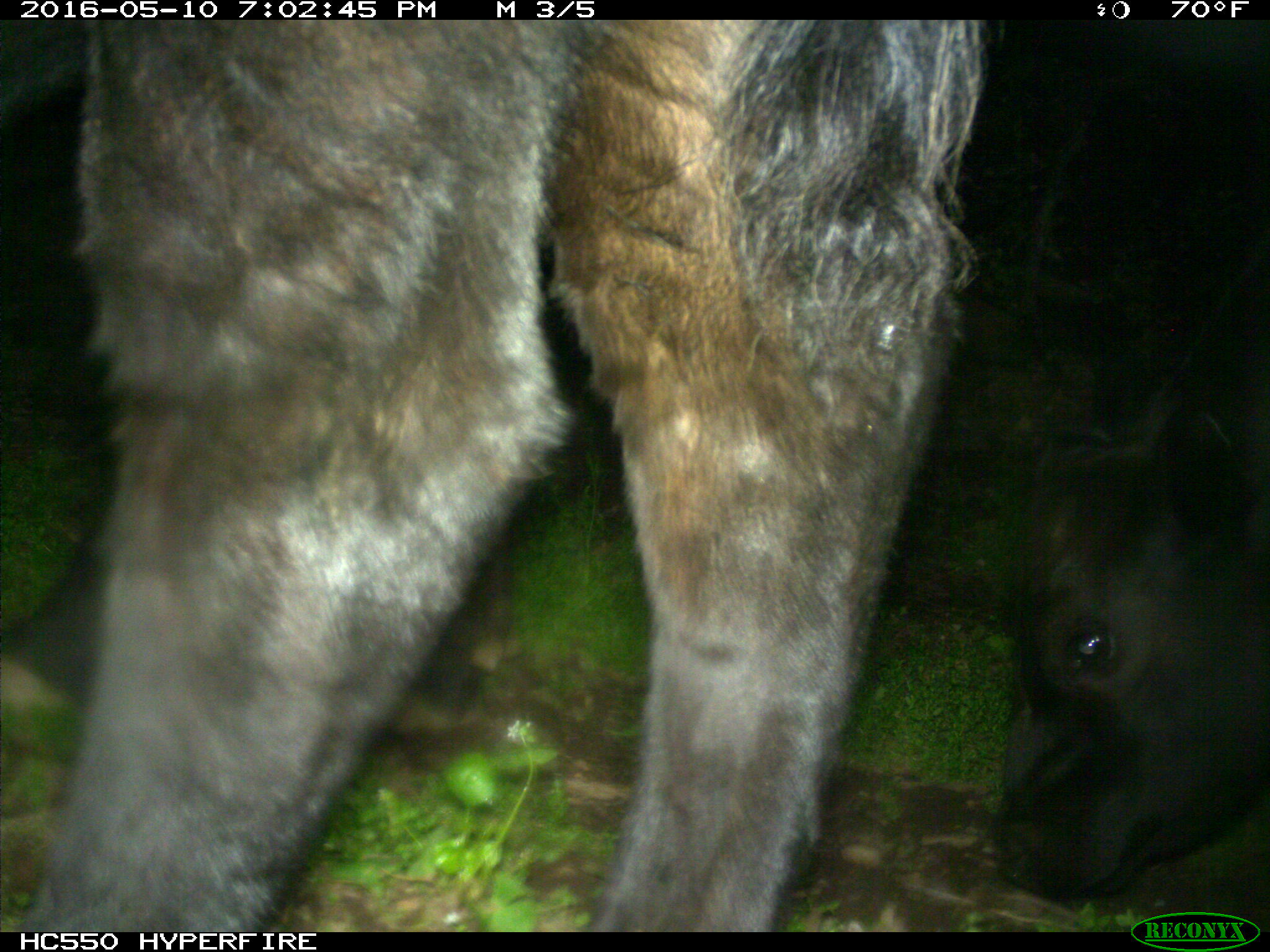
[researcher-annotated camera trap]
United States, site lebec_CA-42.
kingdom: Animalia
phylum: Chordata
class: Mammalia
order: Artiodactyla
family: Bovidae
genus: Bos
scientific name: Bos taurus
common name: domestic cow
Bos taurus (domestic cow).